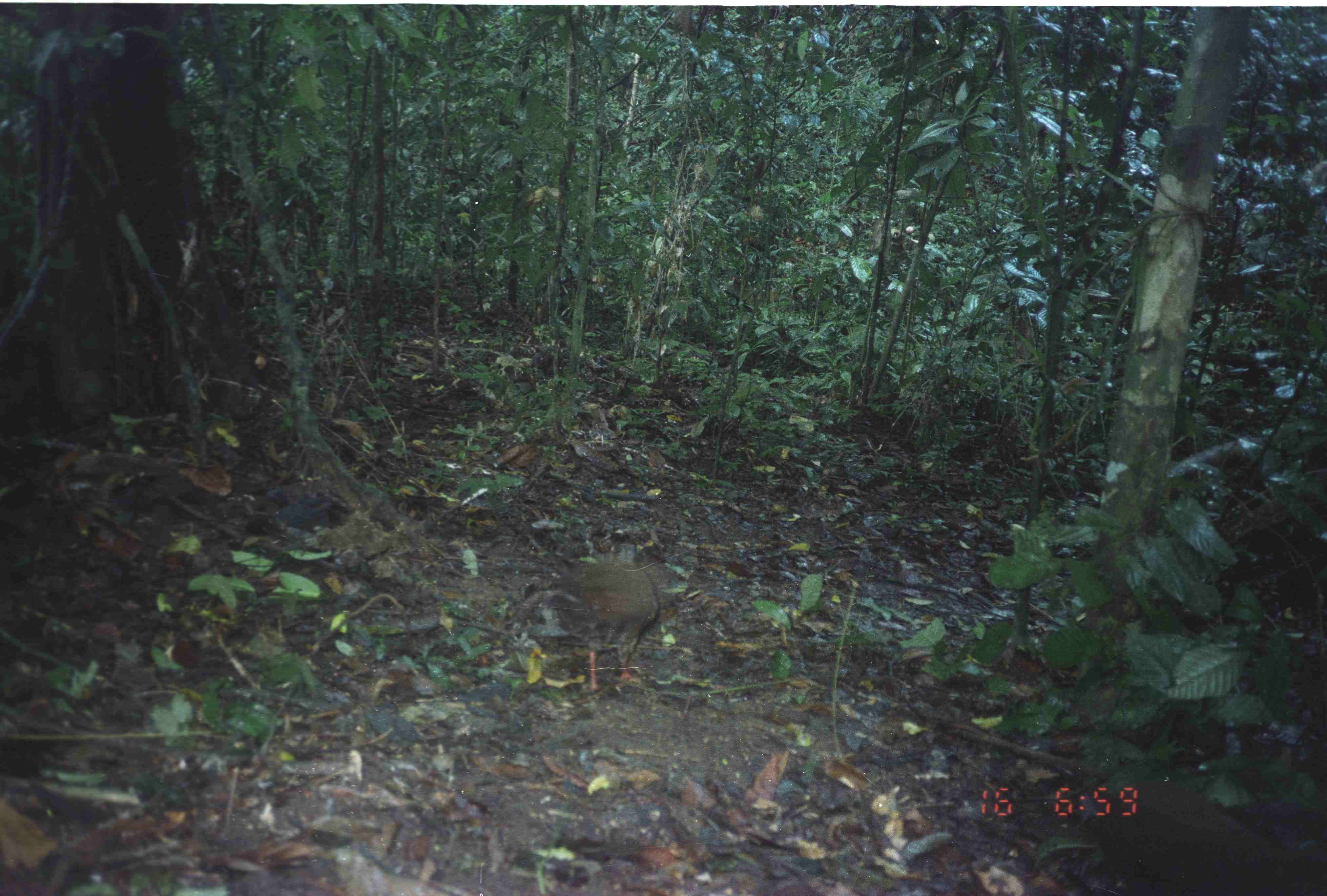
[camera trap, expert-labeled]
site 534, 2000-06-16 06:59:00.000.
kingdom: Animalia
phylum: Chordata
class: Aves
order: Galliformes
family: Phasianidae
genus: Argusianus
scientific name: Argusianus argus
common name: great argus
Argusianus argus (great argus), count 1.